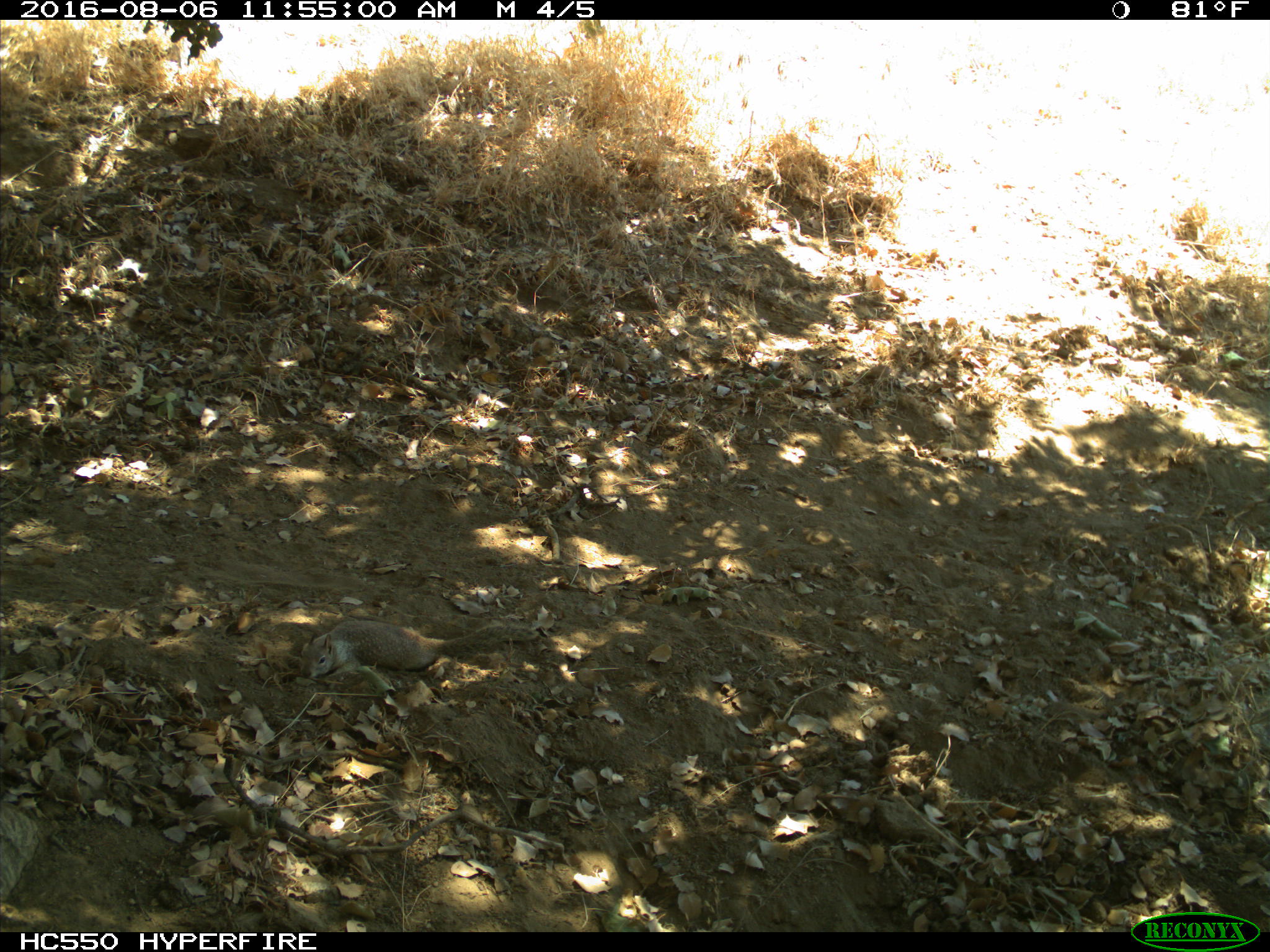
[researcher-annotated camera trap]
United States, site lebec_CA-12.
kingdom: Animalia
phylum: Chordata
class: Mammalia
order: Rodentia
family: Sciuridae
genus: Otospermophilus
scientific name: Otospermophilus beecheyi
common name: california ground squirrel